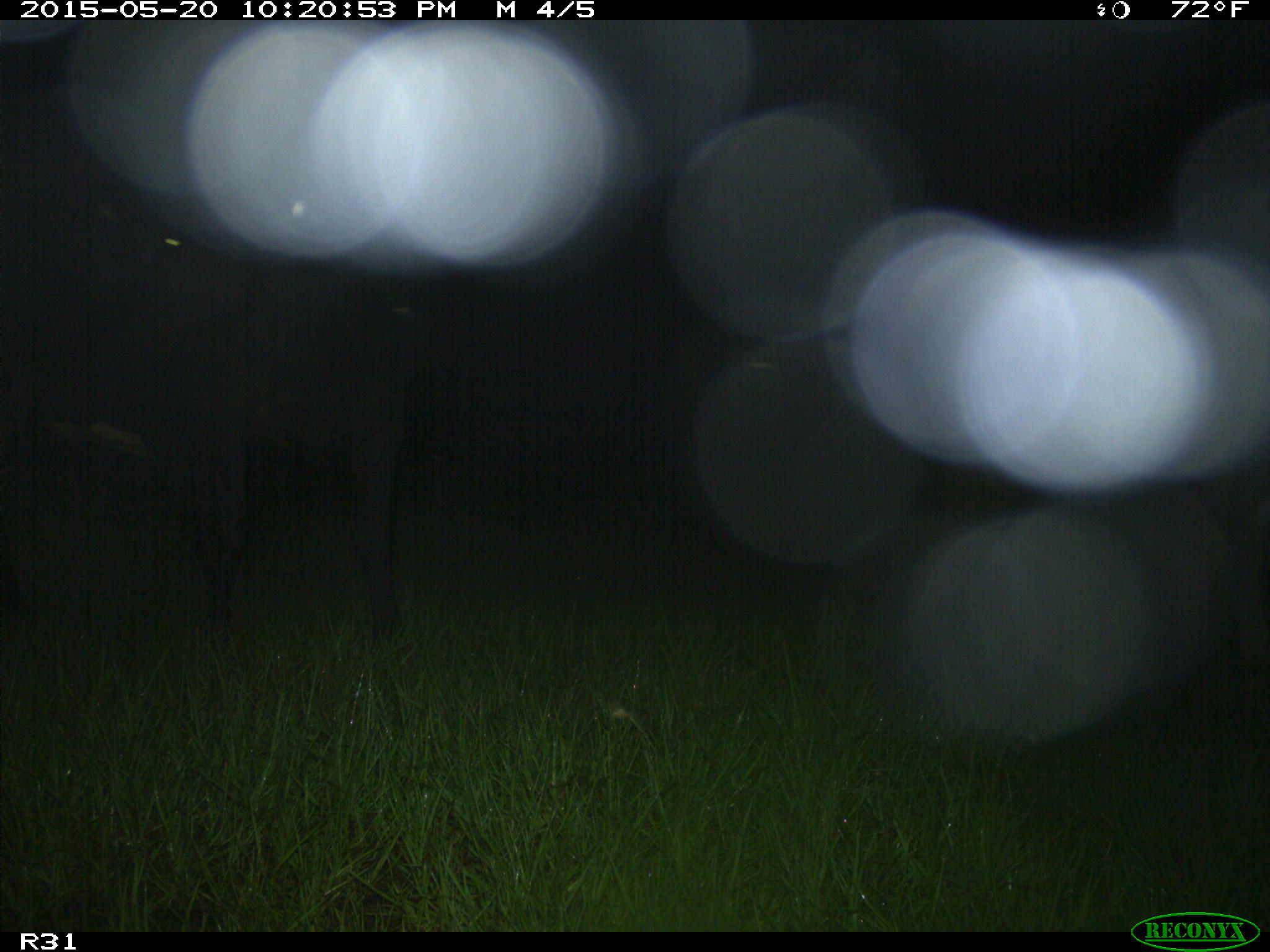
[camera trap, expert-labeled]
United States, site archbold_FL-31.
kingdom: Animalia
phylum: Chordata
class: Mammalia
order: Artiodactyla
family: Bovidae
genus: Bos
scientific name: Bos taurus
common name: domestic cow